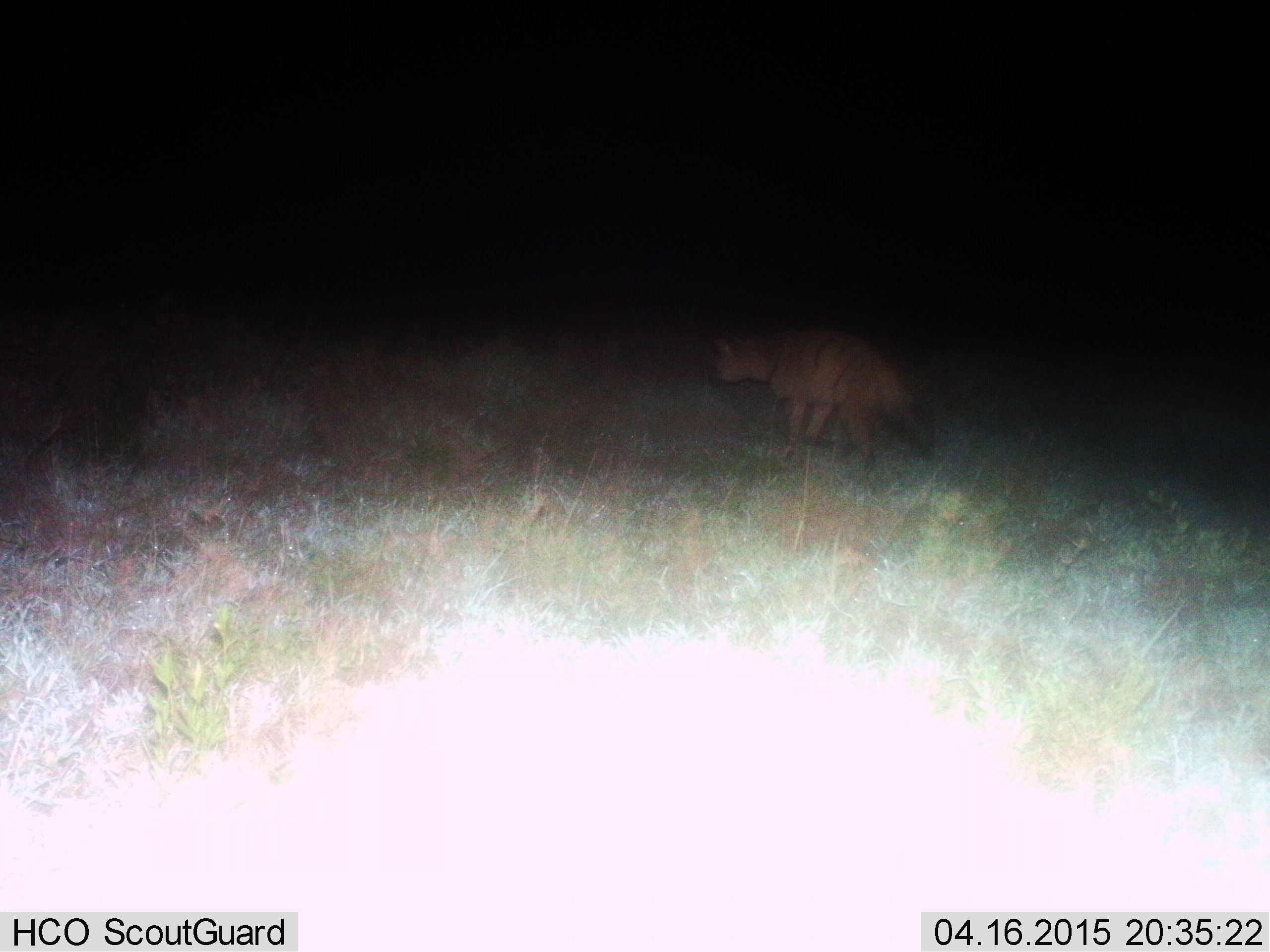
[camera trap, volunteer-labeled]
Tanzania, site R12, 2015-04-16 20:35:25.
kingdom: Animalia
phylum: Chordata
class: Mammalia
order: Carnivora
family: Hyaenidae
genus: Proteles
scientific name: Proteles cristatus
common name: aardwolf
Aardwolf (Proteles cristatus), count 1. Behavior (volunteer vote fractions): standing 20%, resting 0%, moving 80%, interacting 0%. Young present (vote fraction): 0%. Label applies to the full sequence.